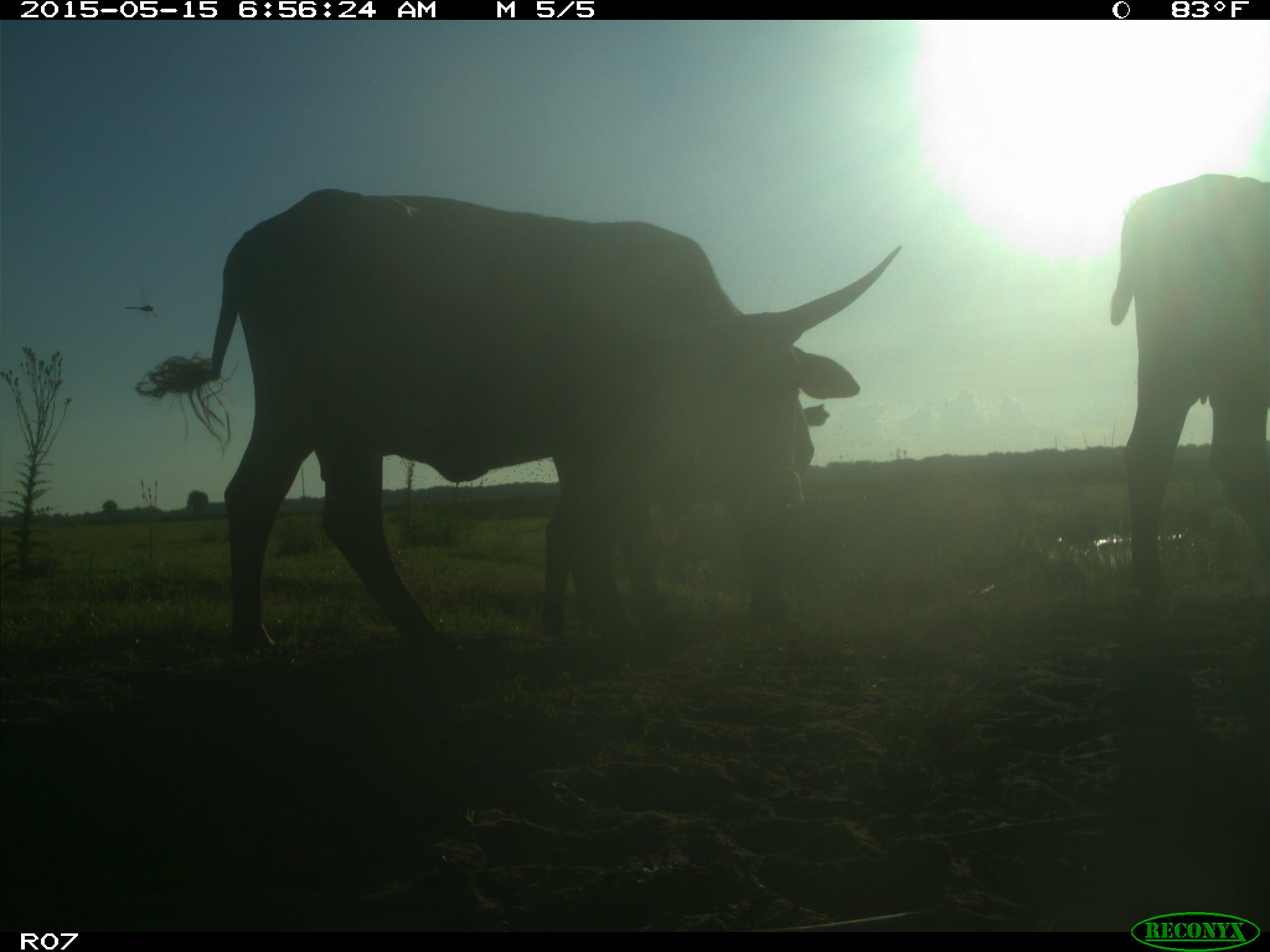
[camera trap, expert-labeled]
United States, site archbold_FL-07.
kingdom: Animalia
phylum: Chordata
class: Mammalia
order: Artiodactyla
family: Bovidae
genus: Bos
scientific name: Bos taurus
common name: domestic cow